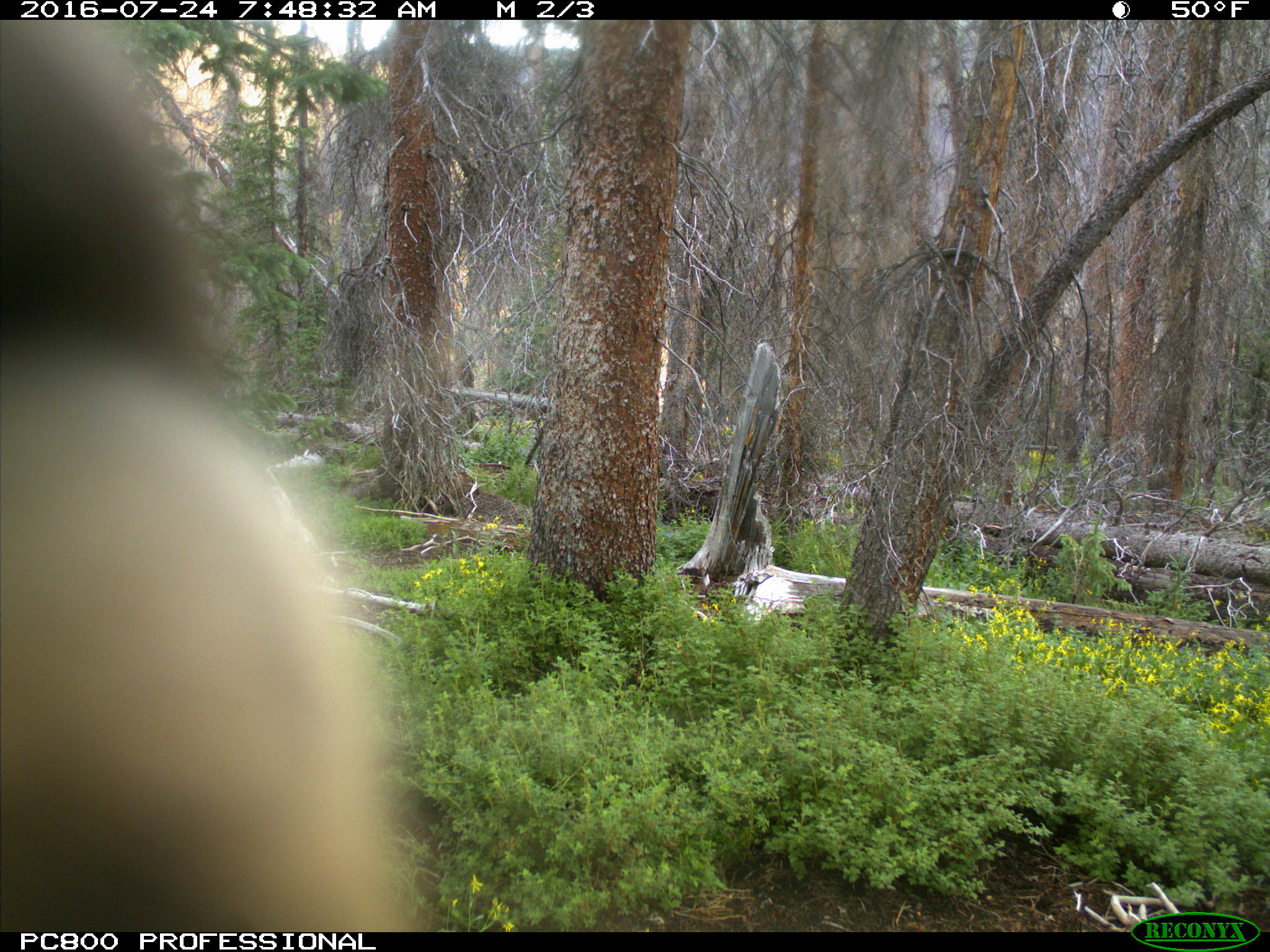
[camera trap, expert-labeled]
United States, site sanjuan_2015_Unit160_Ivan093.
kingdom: Animalia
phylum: Chordata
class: Mammalia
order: Artiodactyla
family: Cervidae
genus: Cervus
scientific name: Cervus elaphus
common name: red deer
Cervus elaphus (red deer).